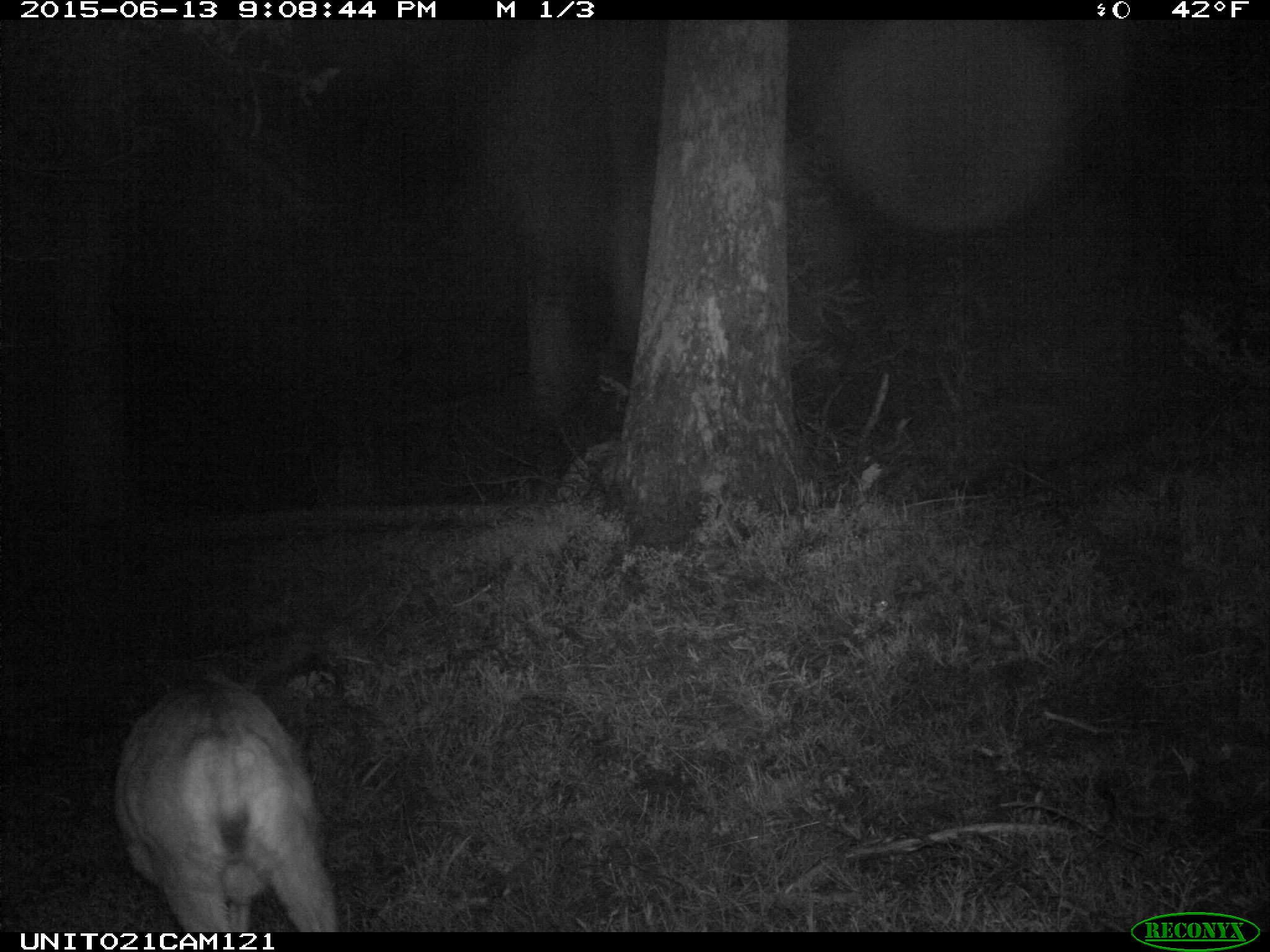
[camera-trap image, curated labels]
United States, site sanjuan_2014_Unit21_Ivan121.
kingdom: Animalia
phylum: Chordata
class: Mammalia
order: Artiodactyla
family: Cervidae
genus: Odocoileus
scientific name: Odocoileus hemionus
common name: mule deer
Odocoileus hemionus (mule deer).